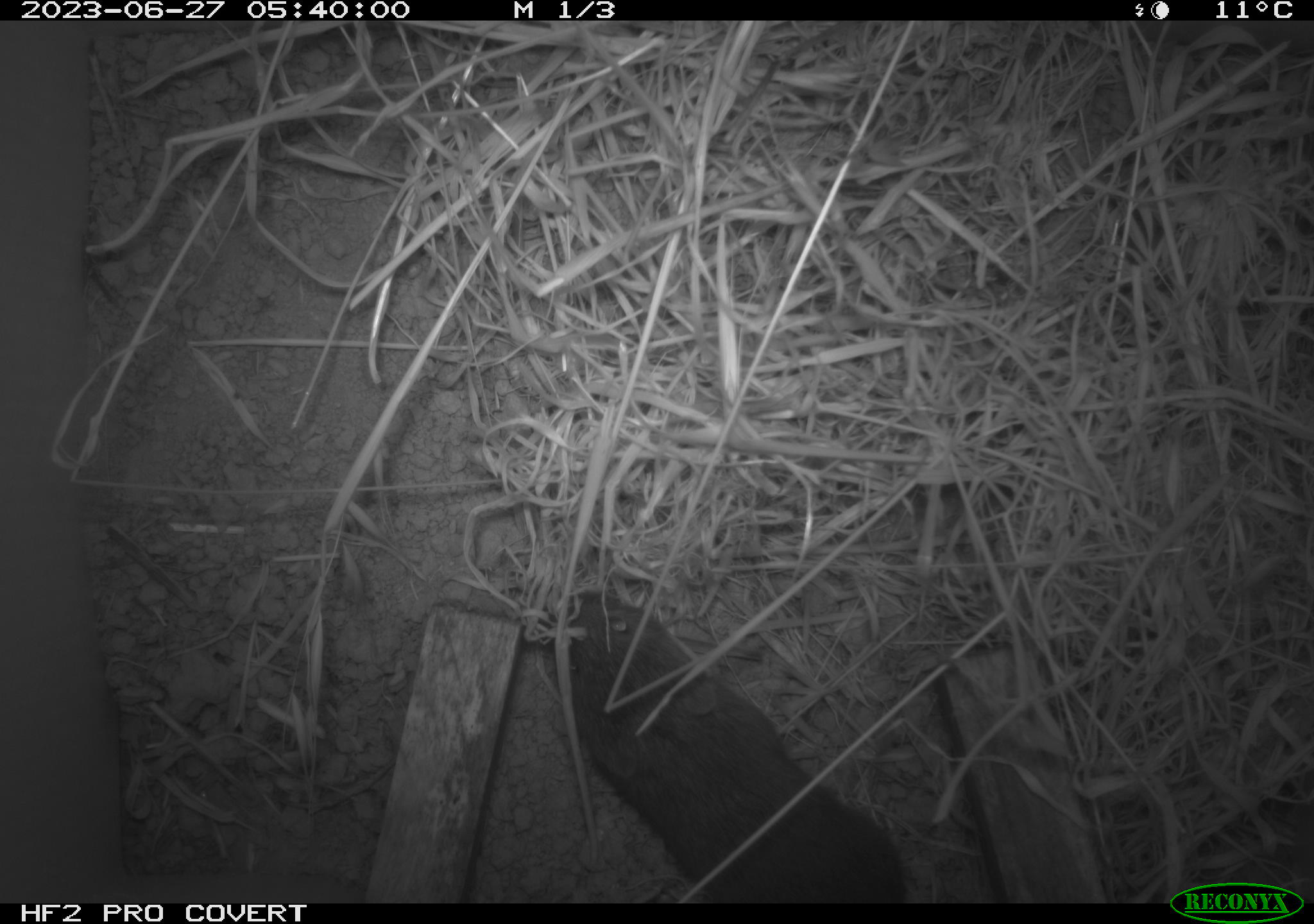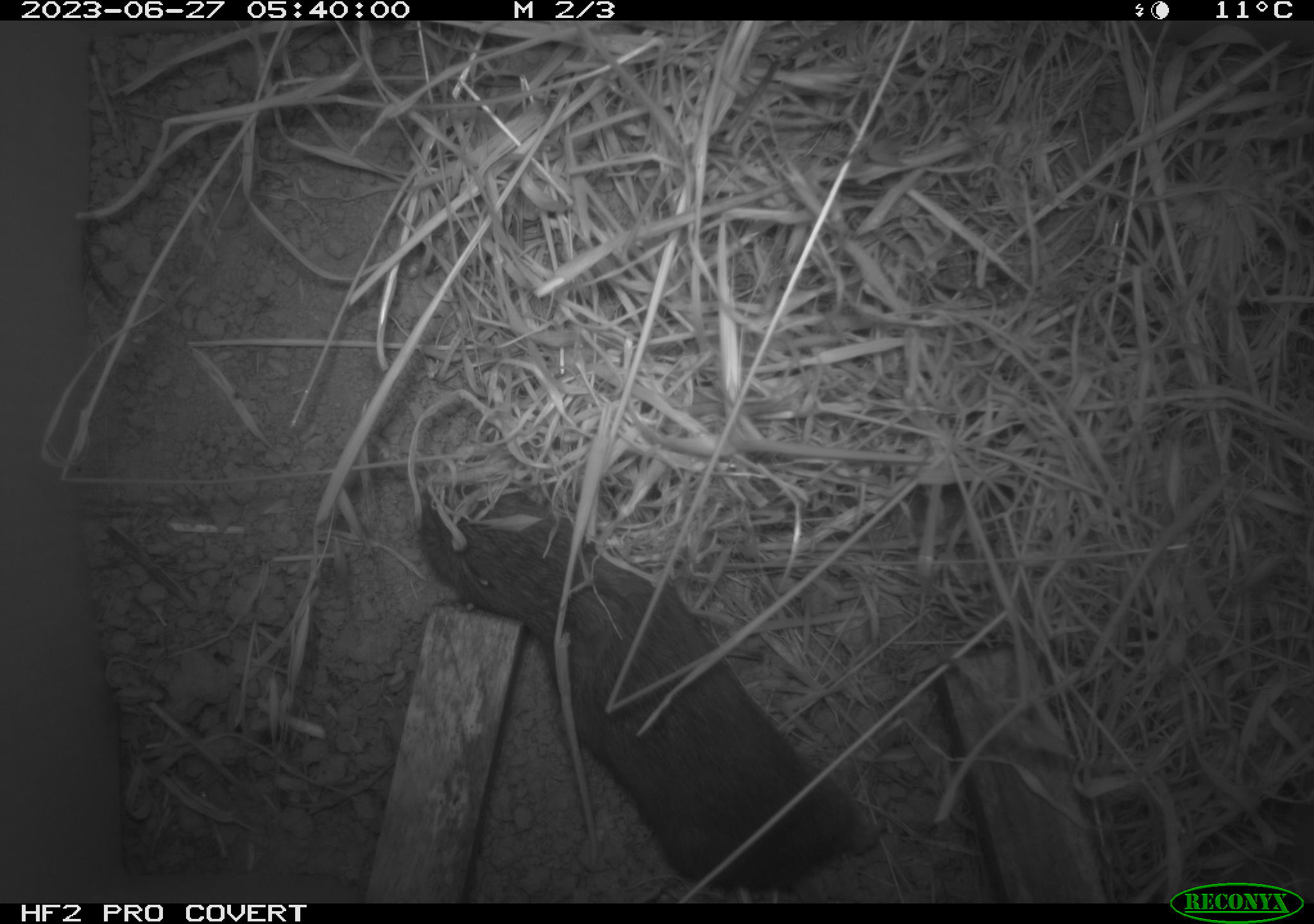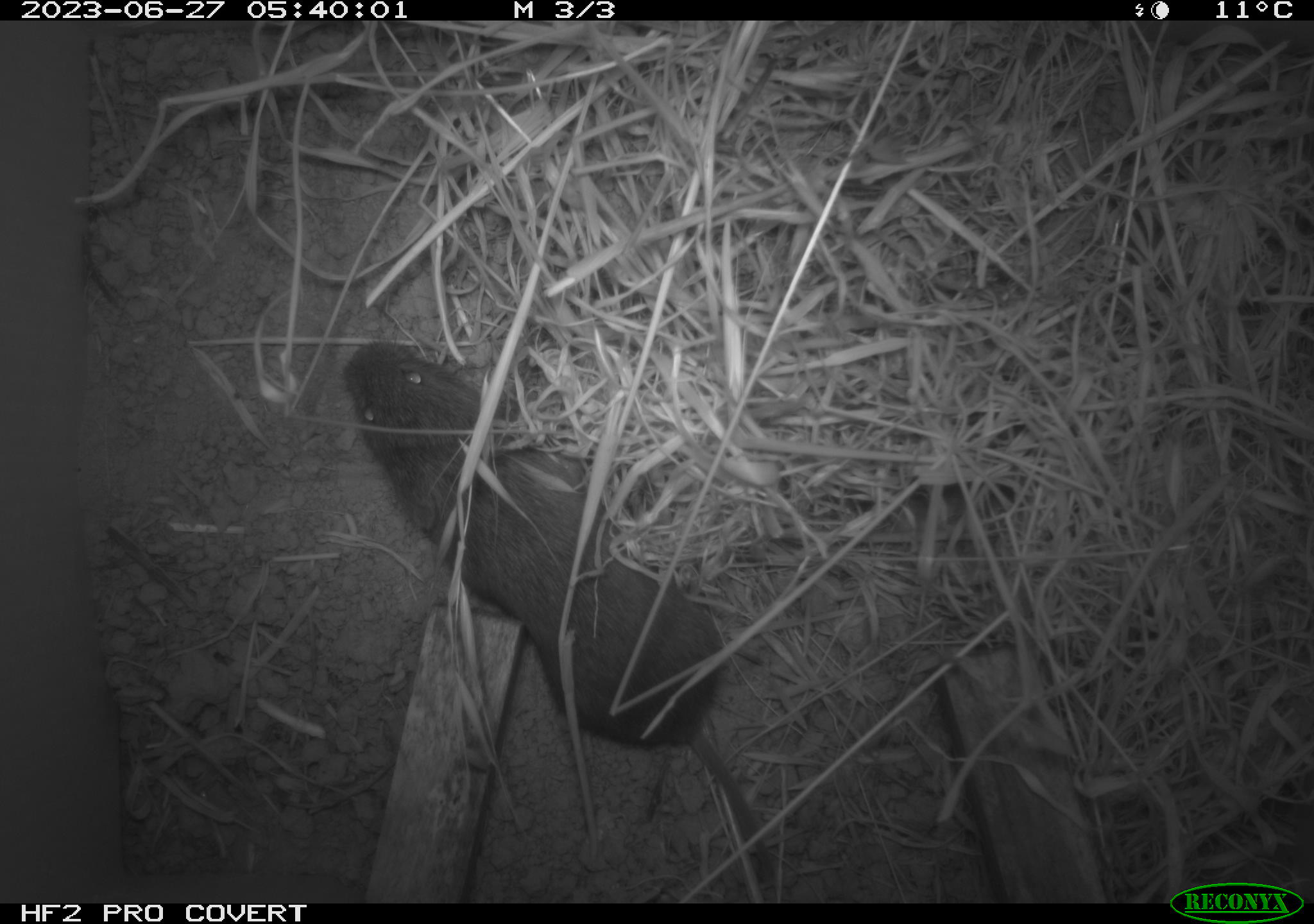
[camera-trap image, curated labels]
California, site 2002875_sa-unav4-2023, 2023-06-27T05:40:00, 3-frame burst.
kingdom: Animalia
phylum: Chordata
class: Mammalia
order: Rodentia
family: Cricetidae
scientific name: Arvicolinae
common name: voles, lemmings, and muskrats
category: arvicolinae subfamily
Arvicolinae subfamily (voles, lemmings, and muskrats) (Arvicolinae).